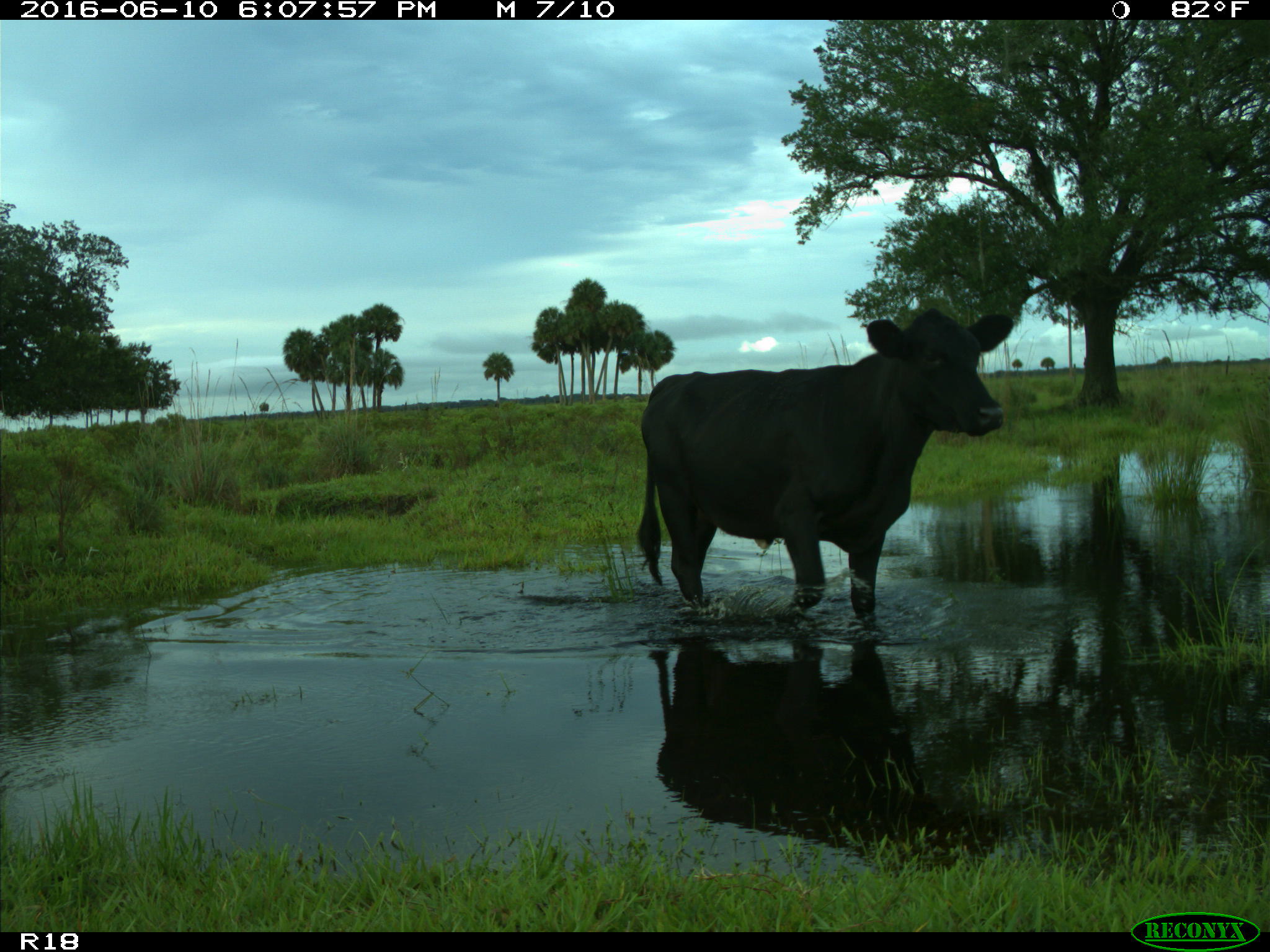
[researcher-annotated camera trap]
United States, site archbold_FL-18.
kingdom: Animalia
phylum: Chordata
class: Mammalia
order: Artiodactyla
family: Bovidae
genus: Bos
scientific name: Bos taurus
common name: domestic cow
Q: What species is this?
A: Bos taurus (domestic cow).